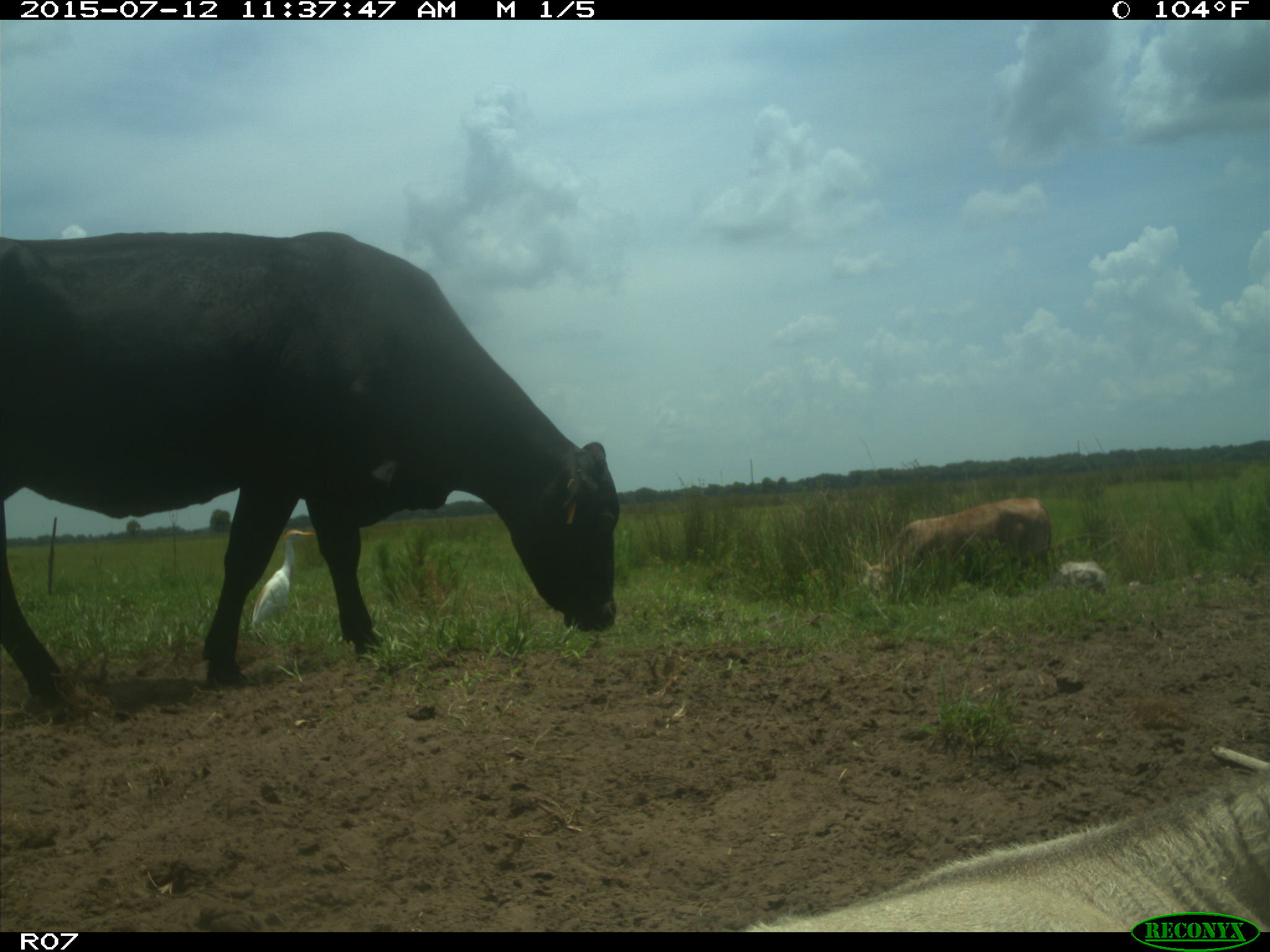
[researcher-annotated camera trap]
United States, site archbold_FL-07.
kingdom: Animalia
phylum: Chordata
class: Mammalia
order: Artiodactyla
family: Bovidae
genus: Bos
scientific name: Bos taurus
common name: domestic cow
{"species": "Bos taurus (domestic cow)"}